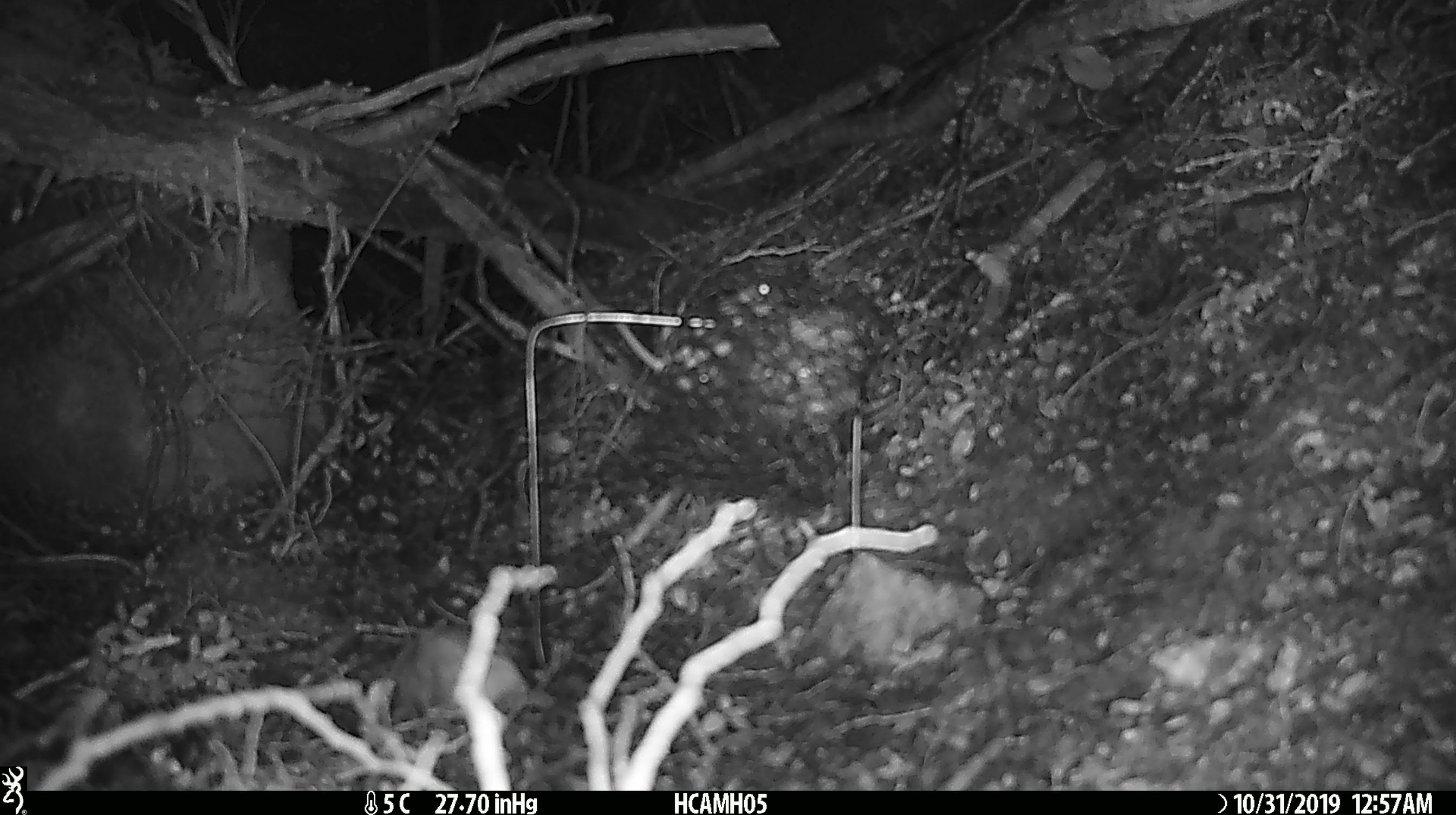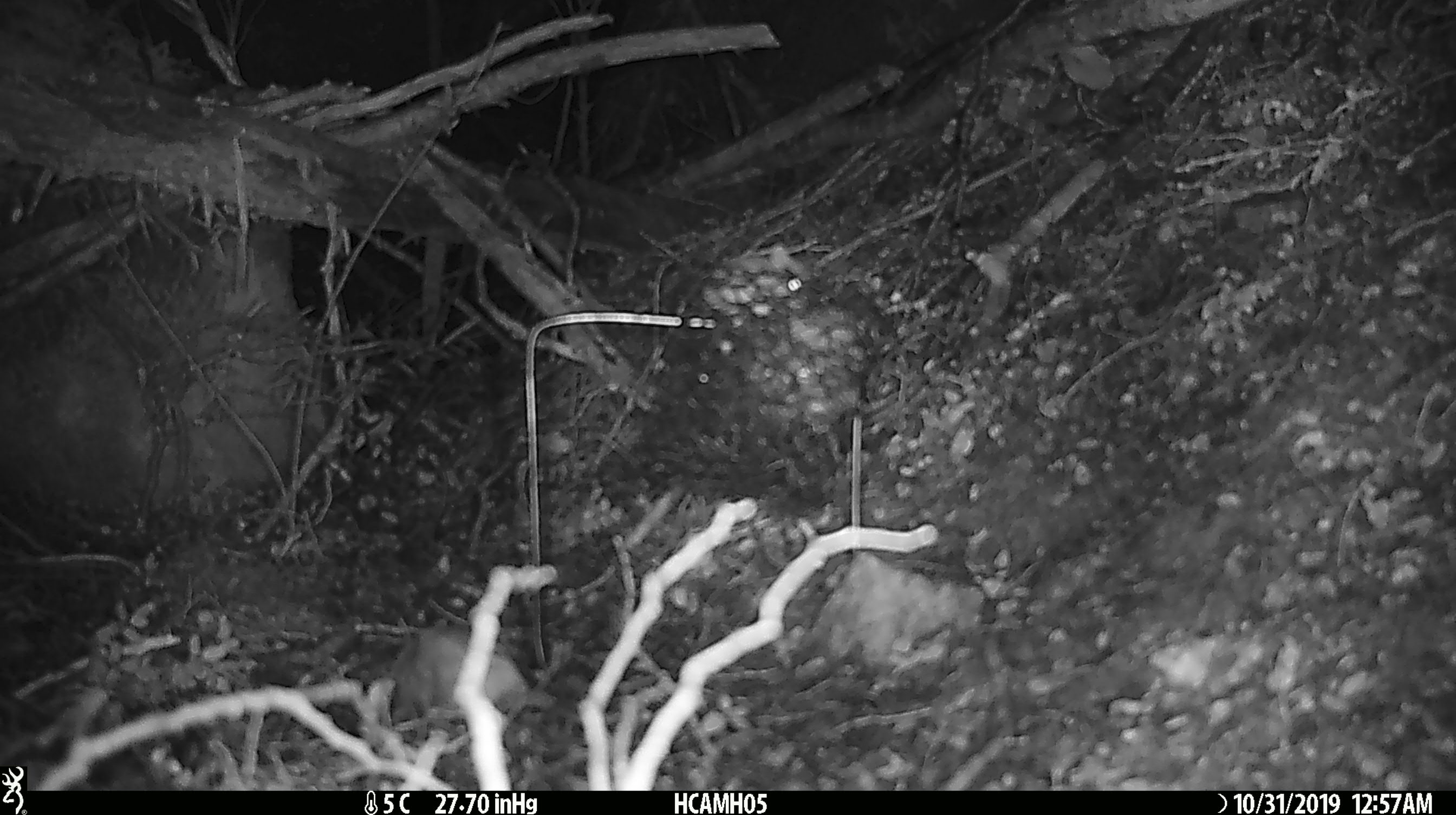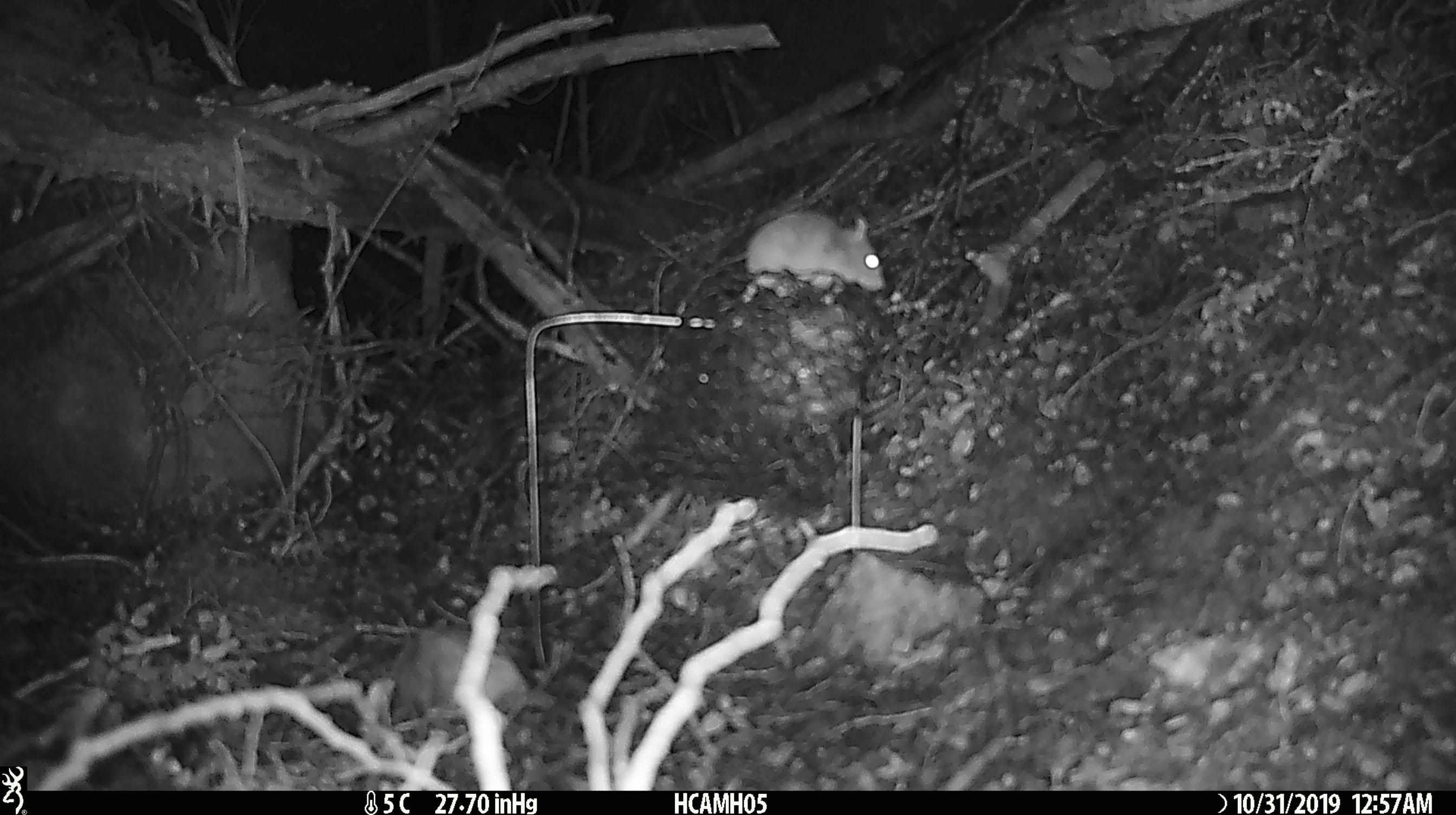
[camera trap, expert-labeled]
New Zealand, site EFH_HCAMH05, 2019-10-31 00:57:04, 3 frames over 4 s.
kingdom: Animalia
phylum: Chordata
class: Mammalia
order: Rodentia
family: Muridae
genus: Mus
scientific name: Mus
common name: mouse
Mouse (Mus).